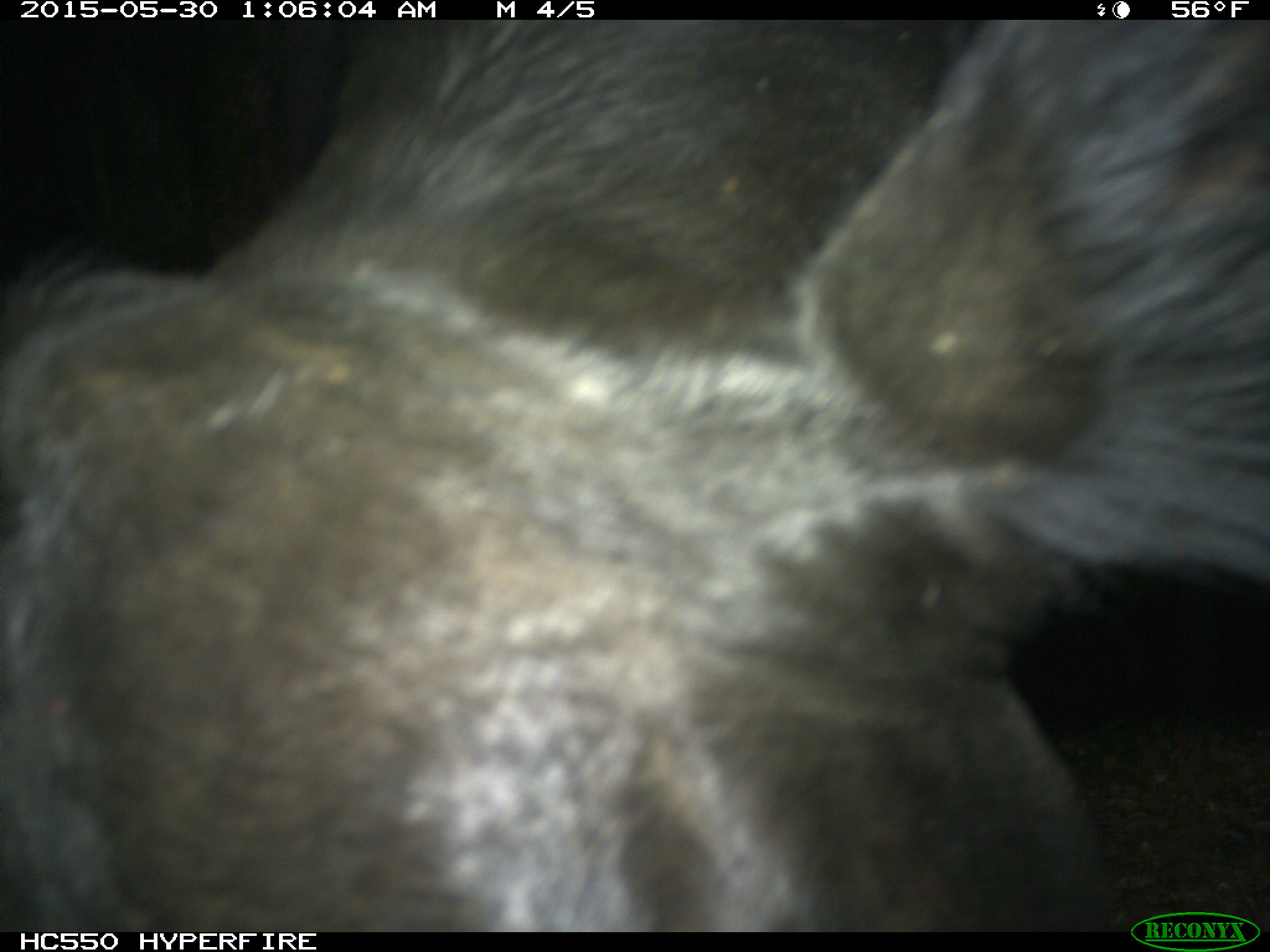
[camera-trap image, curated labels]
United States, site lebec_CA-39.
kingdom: Animalia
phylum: Chordata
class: Mammalia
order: Artiodactyla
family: Bovidae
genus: Bos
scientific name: Bos taurus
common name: domestic cow